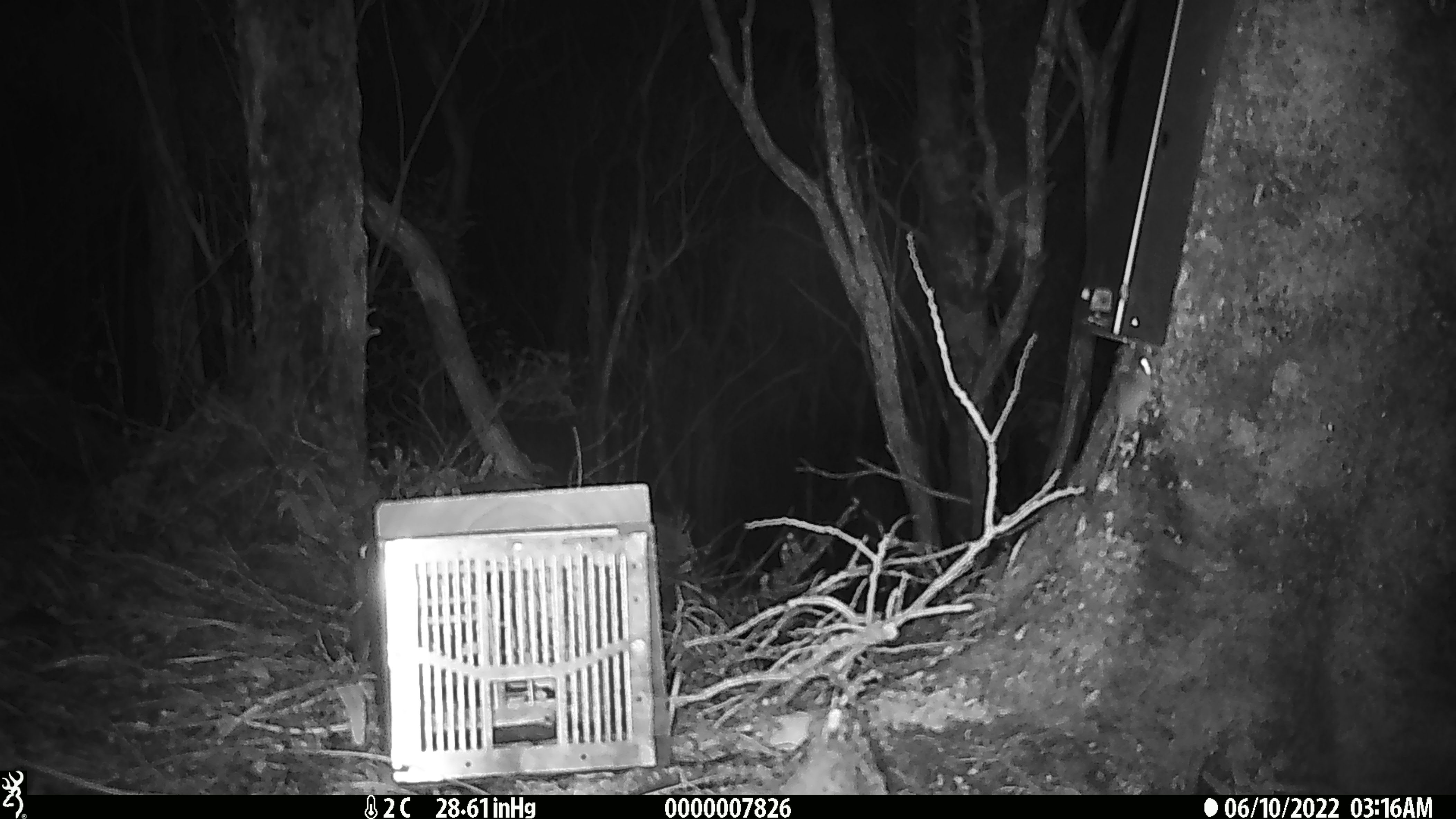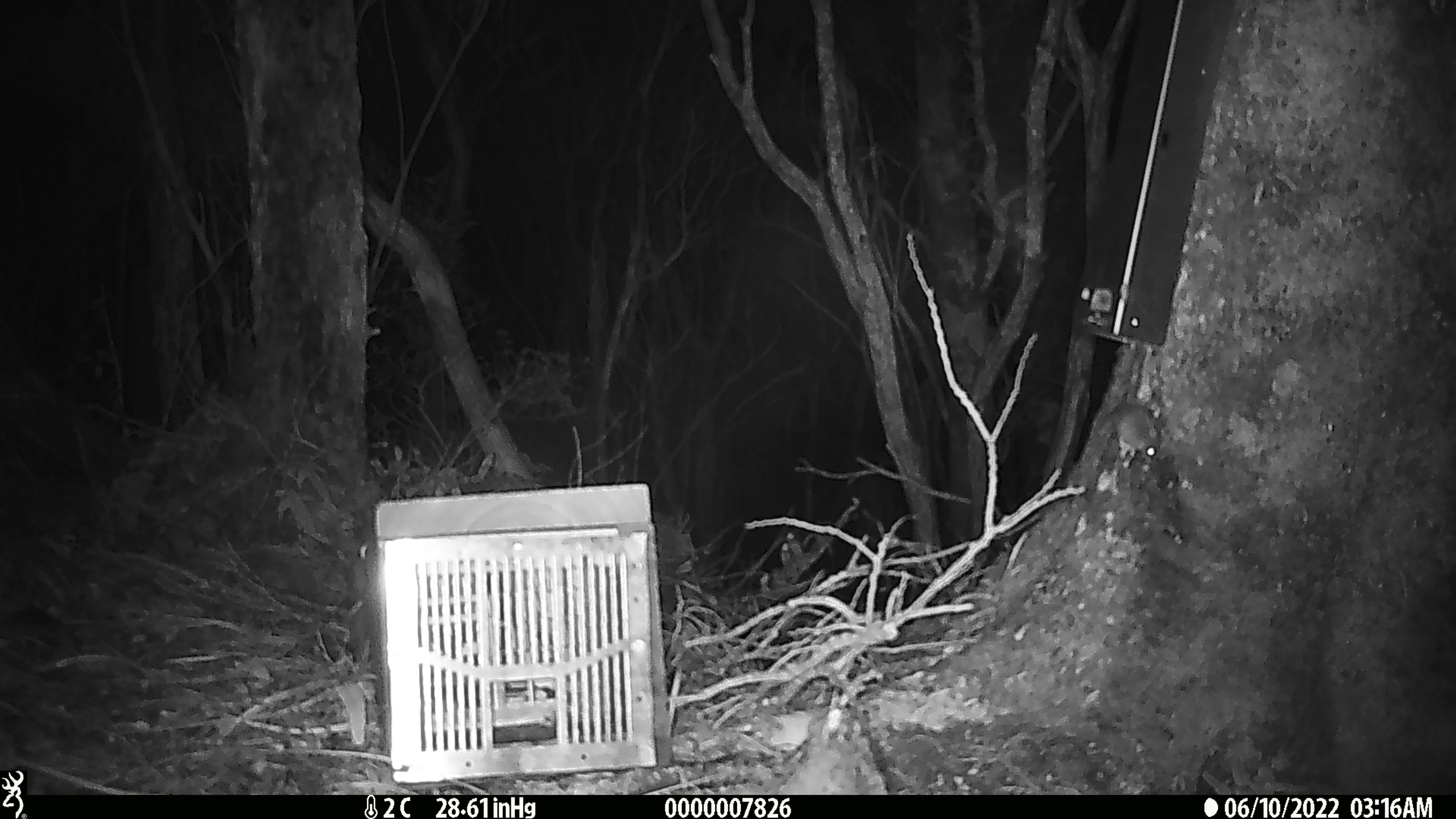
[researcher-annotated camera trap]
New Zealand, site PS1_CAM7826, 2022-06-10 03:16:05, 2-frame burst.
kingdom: Animalia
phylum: Chordata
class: Mammalia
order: Rodentia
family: Muridae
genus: Mus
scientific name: Mus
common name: mouse